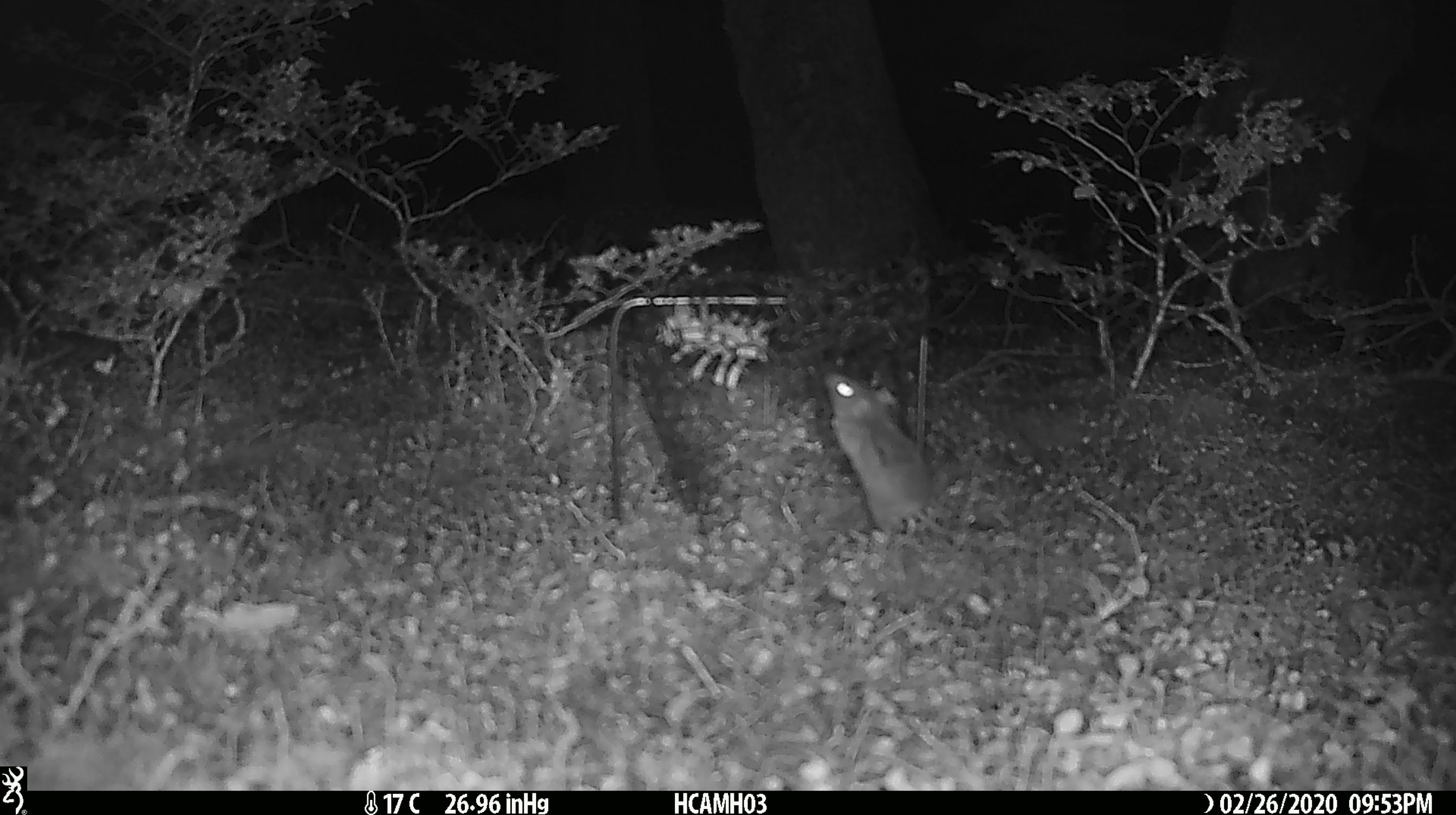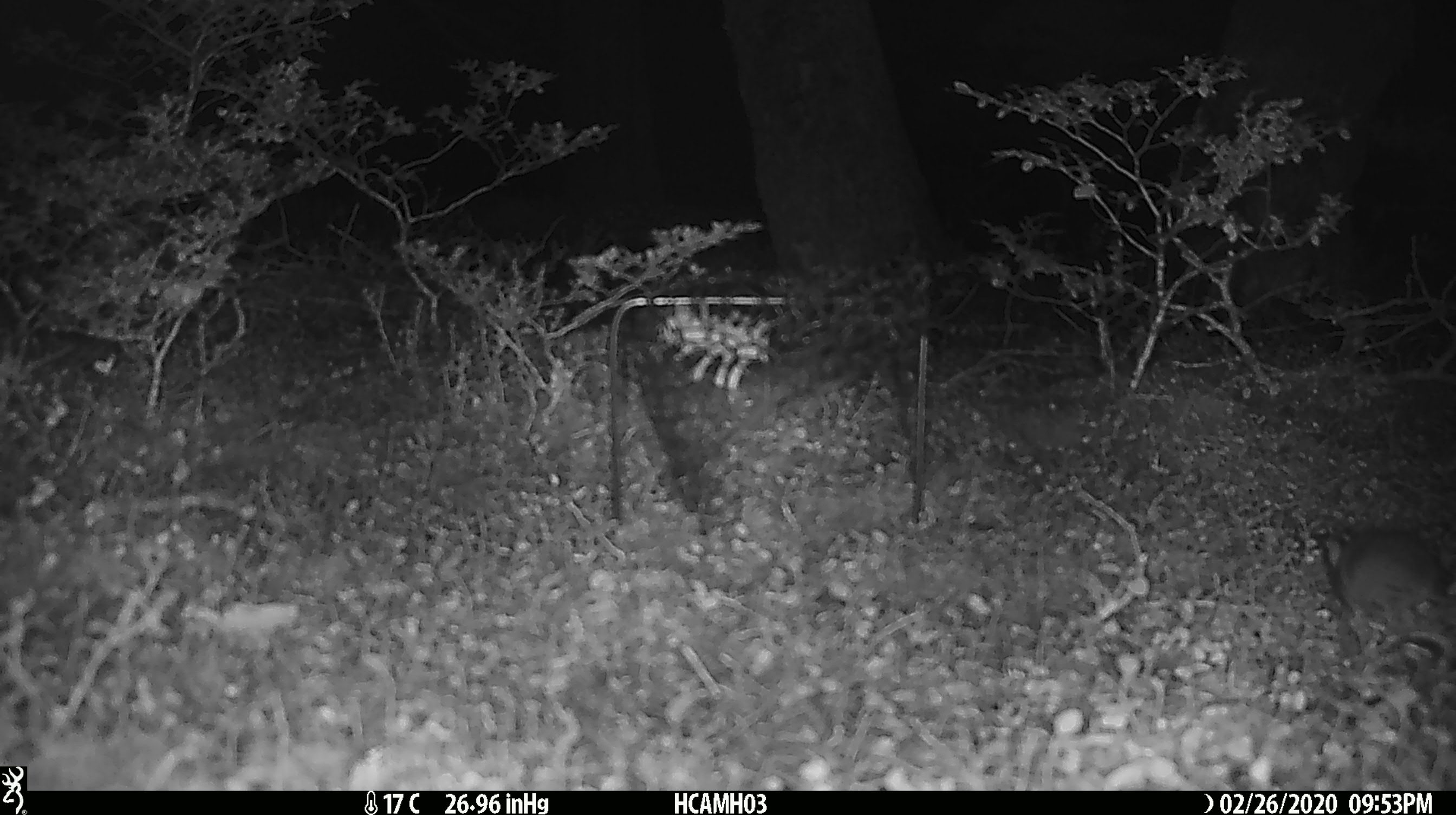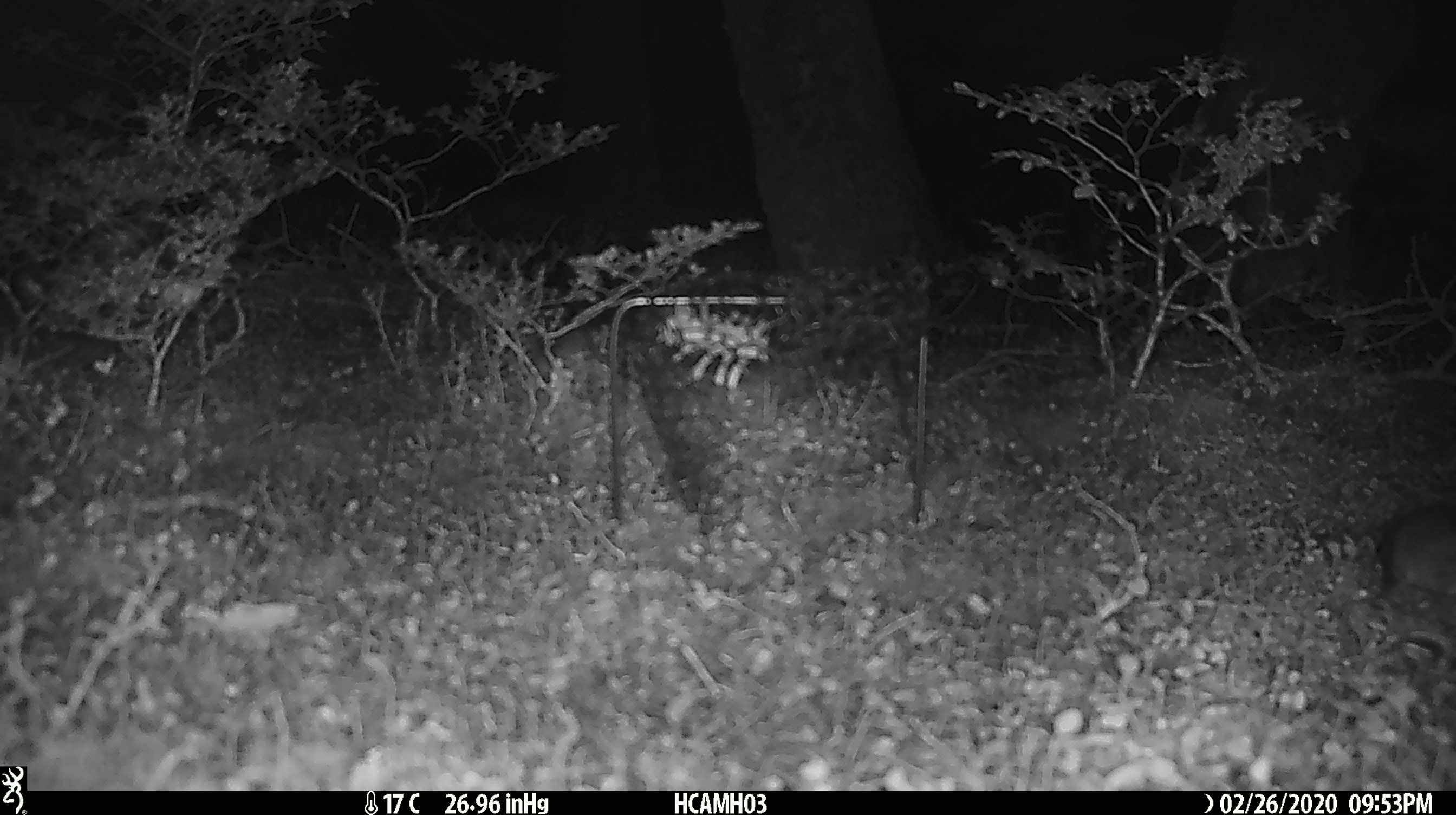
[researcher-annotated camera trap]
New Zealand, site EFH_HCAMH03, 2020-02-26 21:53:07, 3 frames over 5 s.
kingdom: Animalia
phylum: Chordata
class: Mammalia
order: Rodentia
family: Muridae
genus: Mus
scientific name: Mus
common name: mouse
Mouse (Mus).